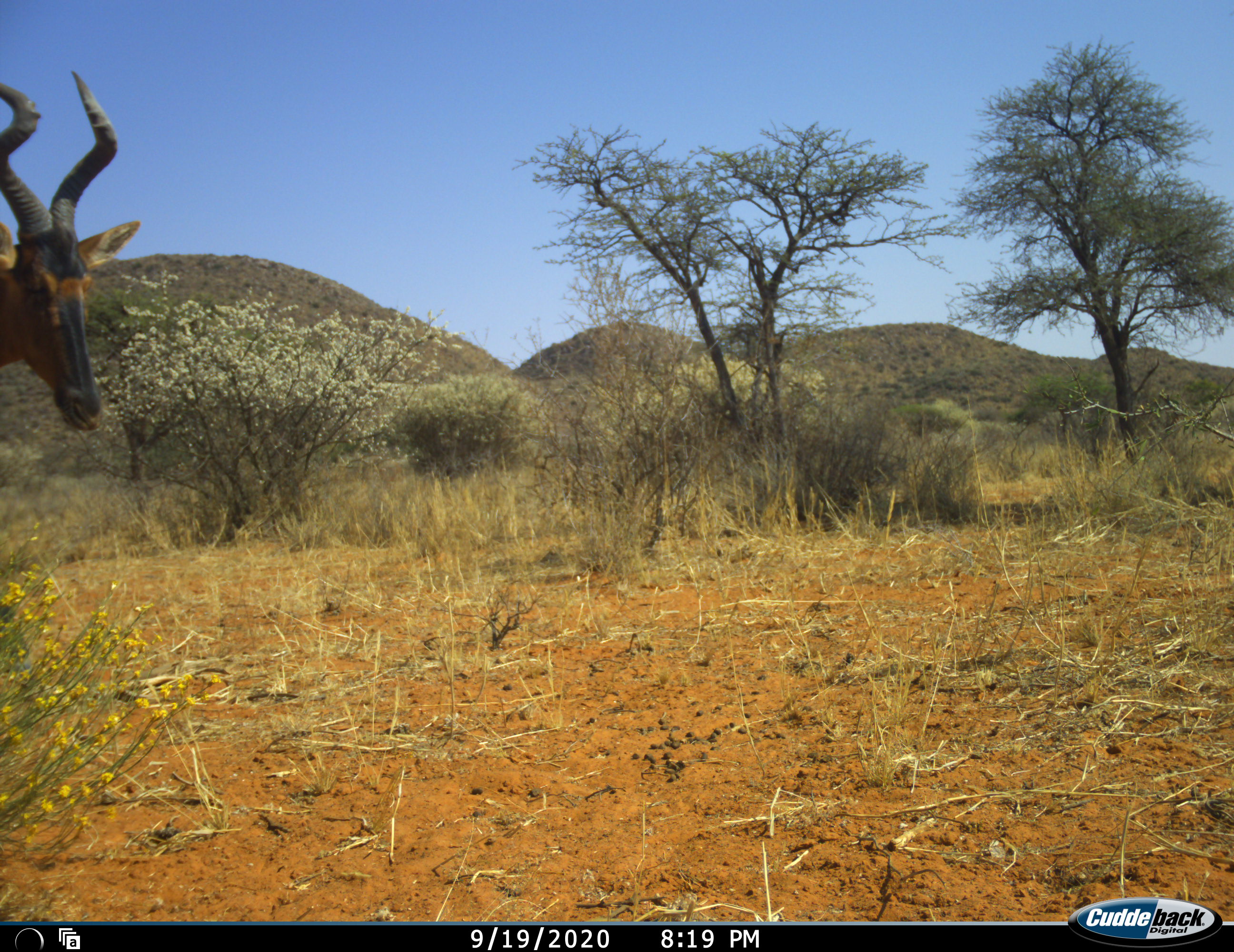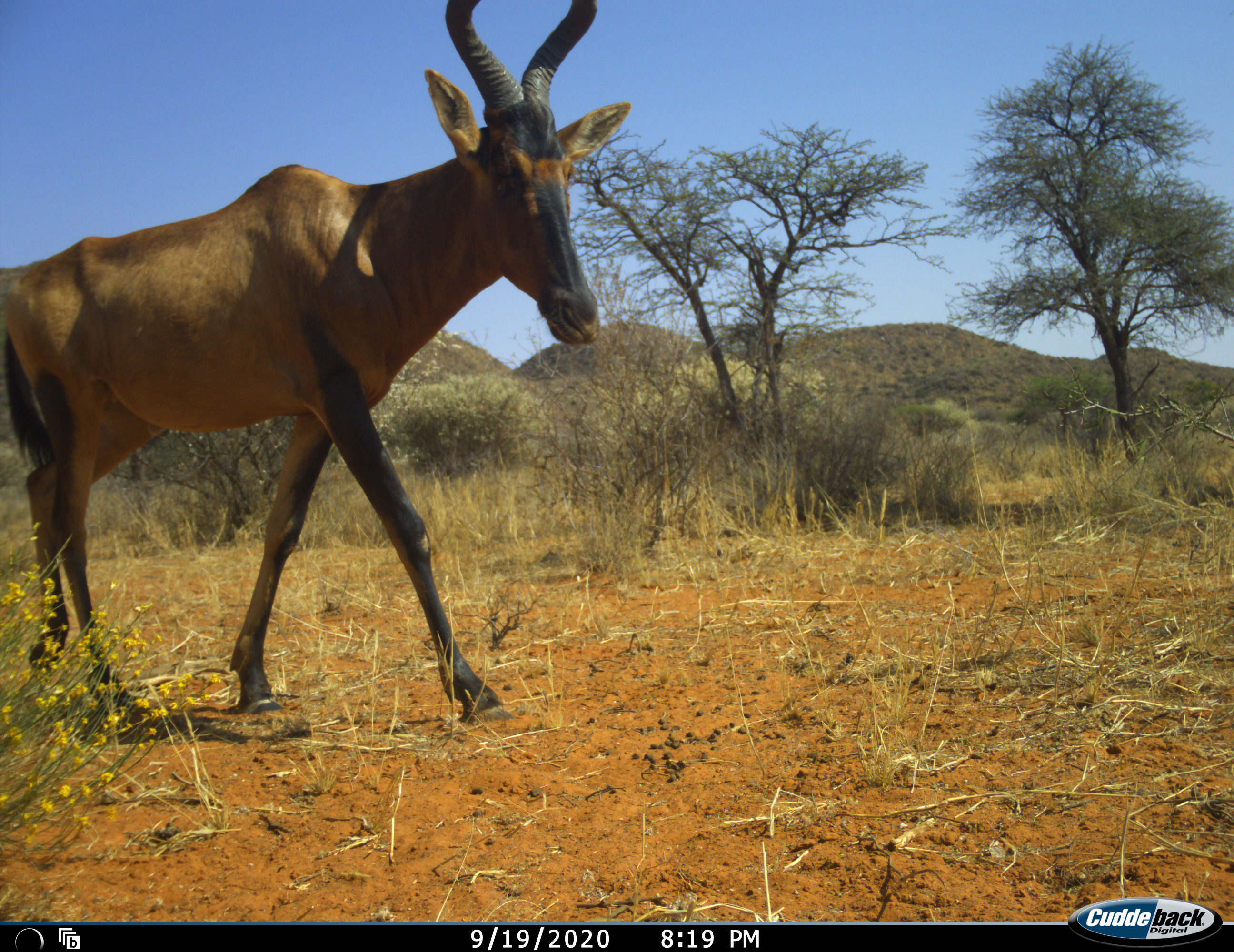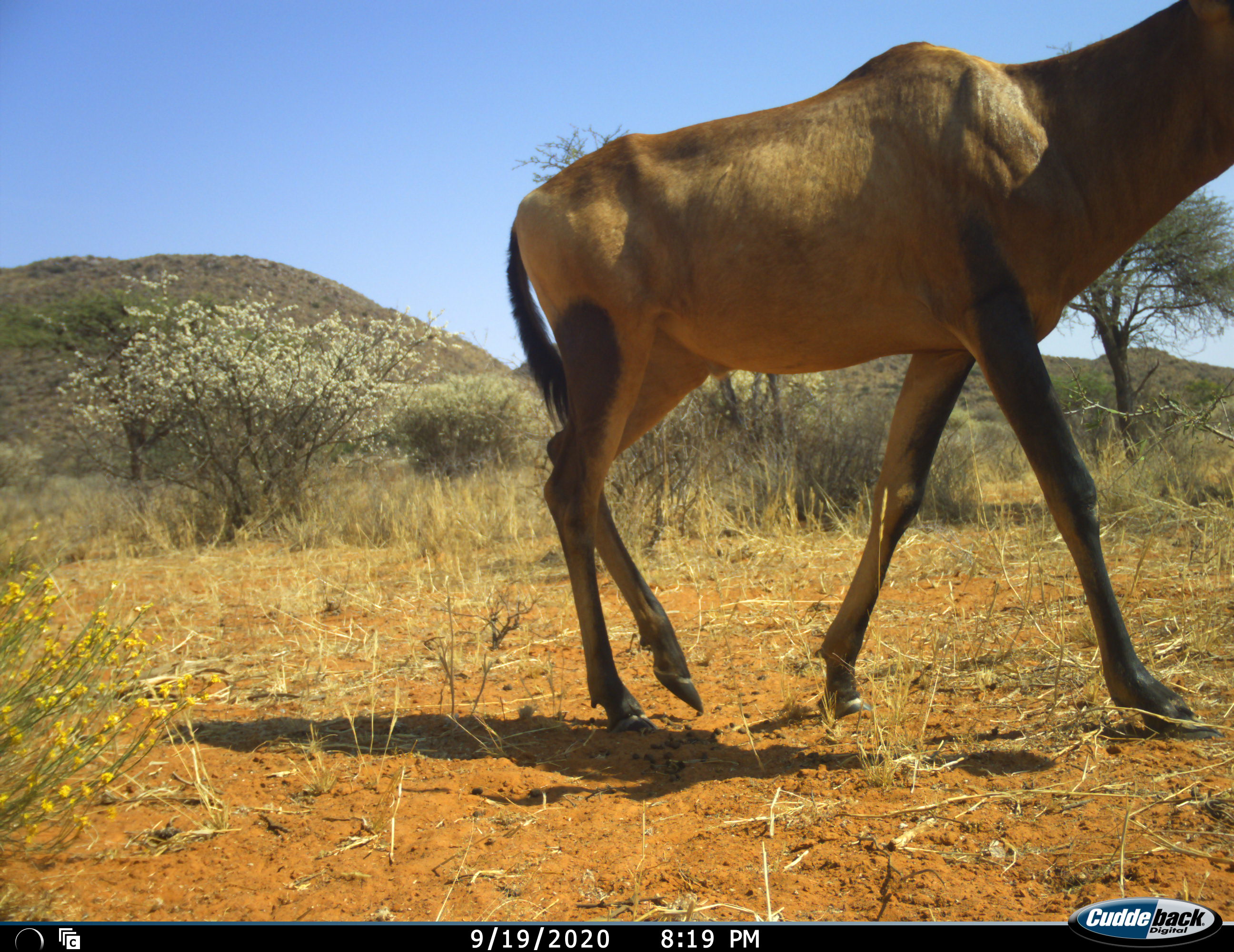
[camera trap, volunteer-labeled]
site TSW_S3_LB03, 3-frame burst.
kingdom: Animalia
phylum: Chordata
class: Mammalia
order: Artiodactyla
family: Bovidae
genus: Alcelaphus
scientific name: Alcelaphus buselaphus caama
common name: red hartebeest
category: hartebeestred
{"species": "hartebeestred (red hartebeest) (Alcelaphus buselaphus caama)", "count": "1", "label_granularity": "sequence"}